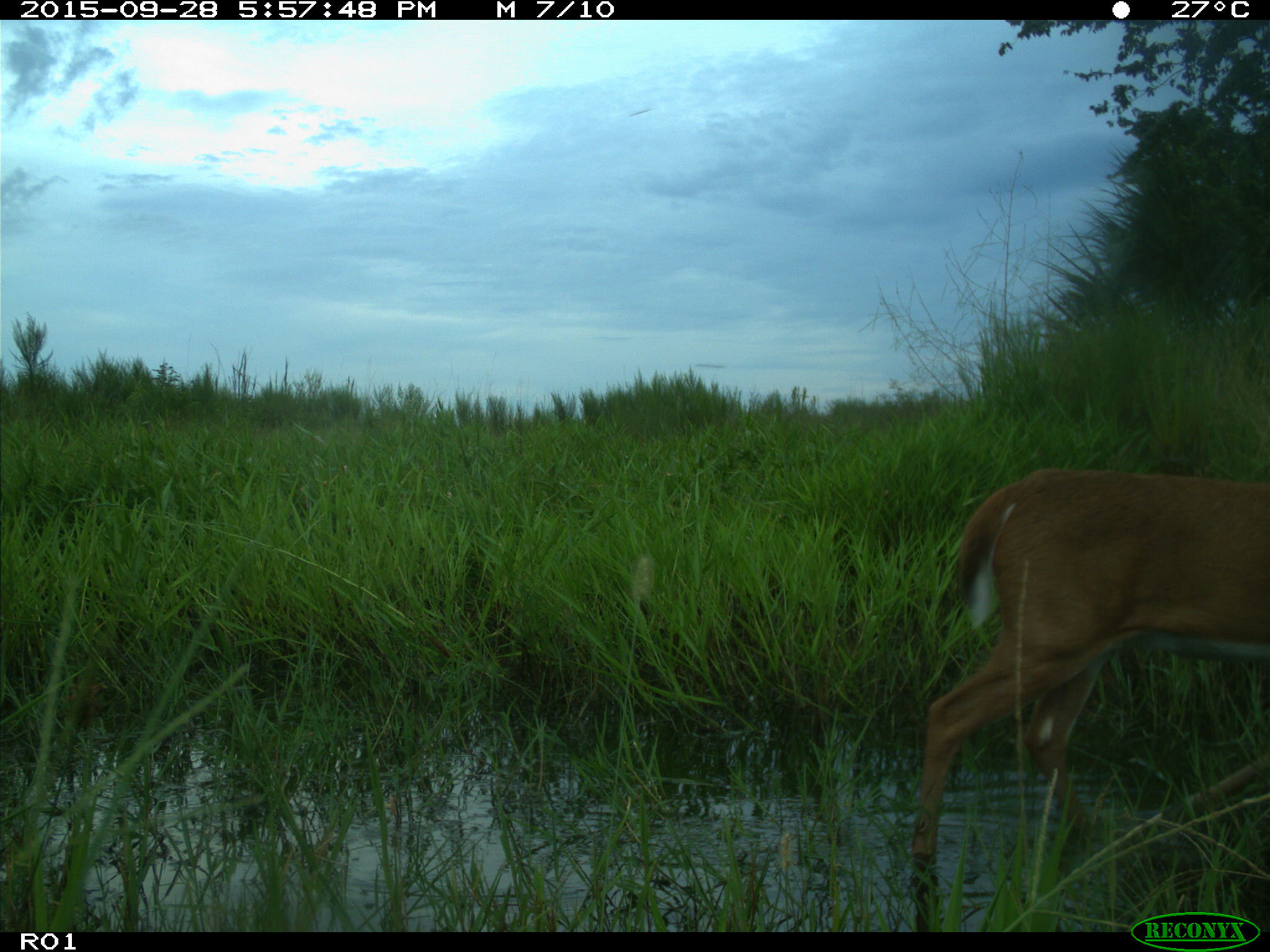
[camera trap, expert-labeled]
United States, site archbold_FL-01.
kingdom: Animalia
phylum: Chordata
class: Mammalia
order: Artiodactyla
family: Cervidae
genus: Odocoileus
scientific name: Odocoileus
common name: deer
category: unidentified deer